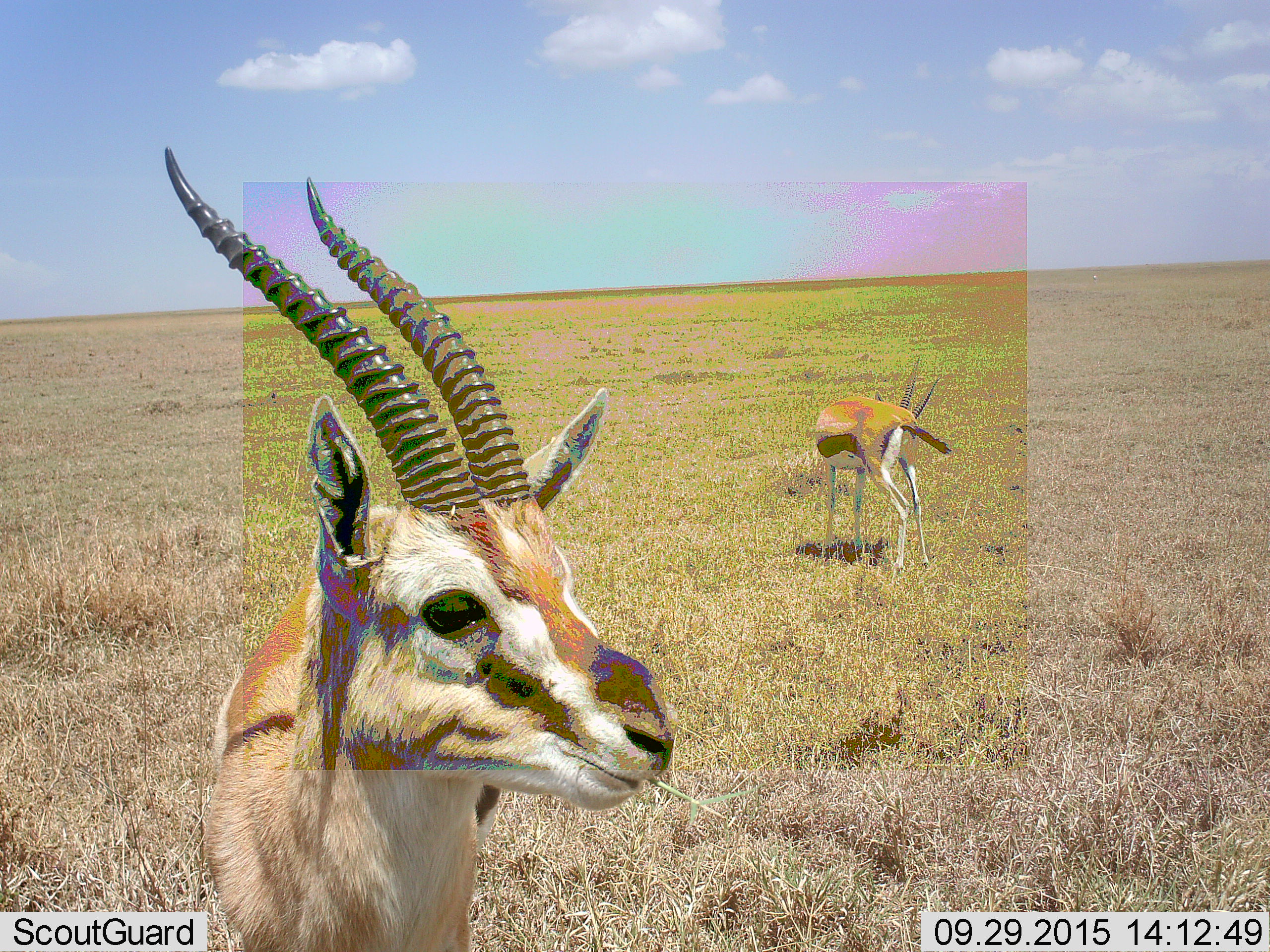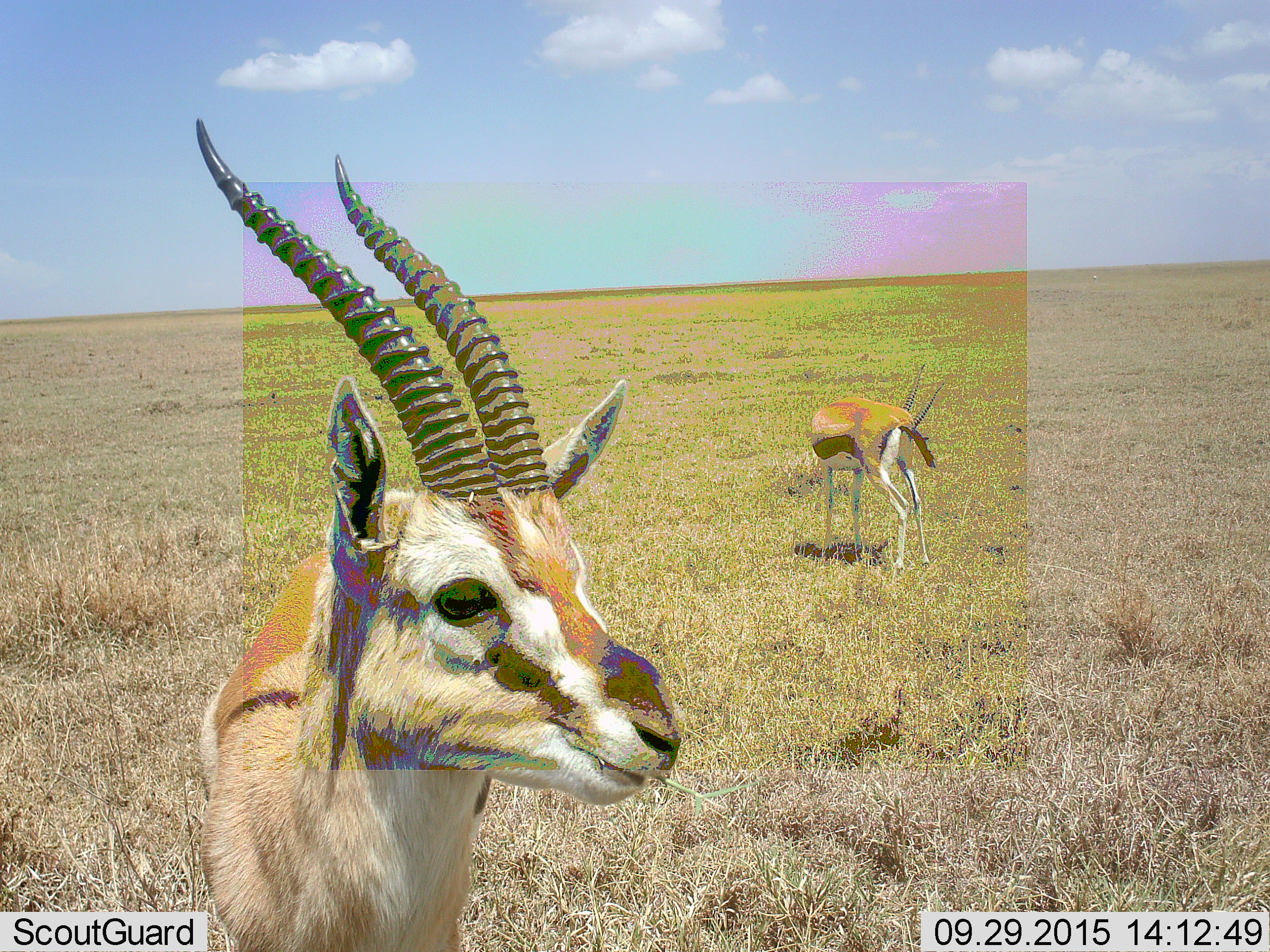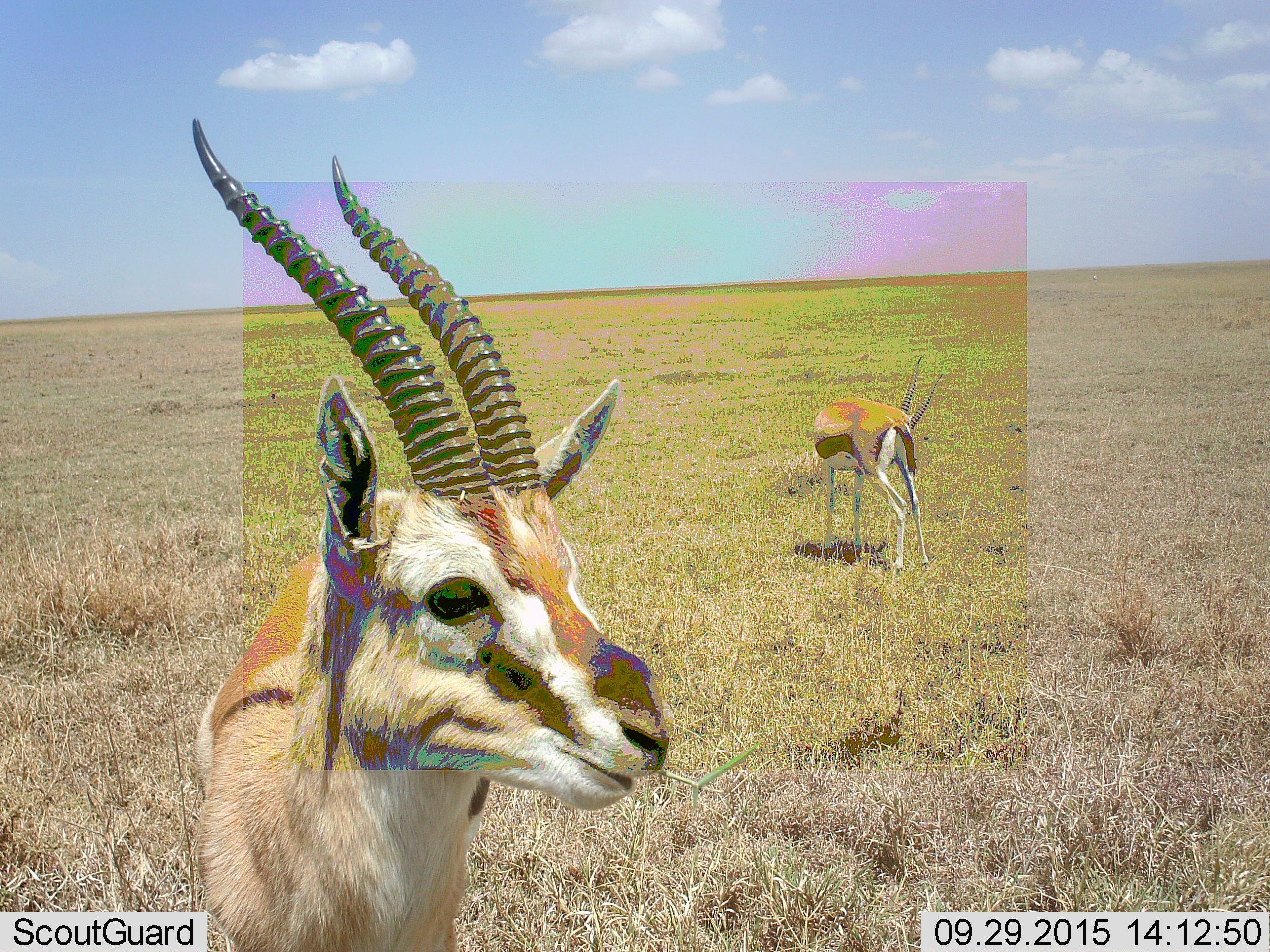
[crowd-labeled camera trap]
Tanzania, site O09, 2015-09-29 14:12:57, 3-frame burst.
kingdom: Animalia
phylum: Chordata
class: Mammalia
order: Artiodactyla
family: Bovidae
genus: Eudorcas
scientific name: Eudorcas thomsonii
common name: thomson's gazelle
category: gazellethomsons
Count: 2.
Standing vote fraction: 100%.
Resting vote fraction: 0%.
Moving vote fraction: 0%.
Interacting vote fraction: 0%.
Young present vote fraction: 0%.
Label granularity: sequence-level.